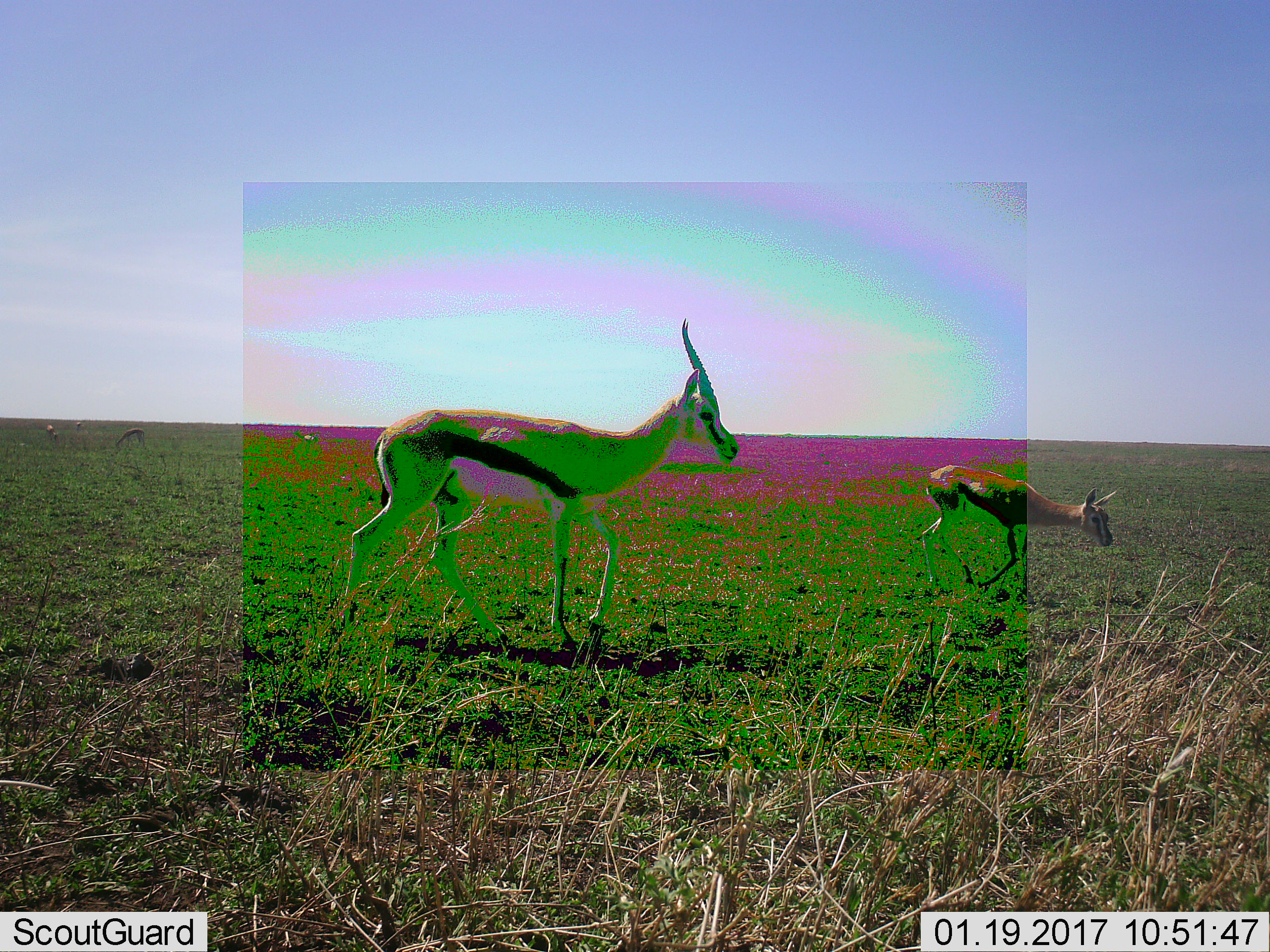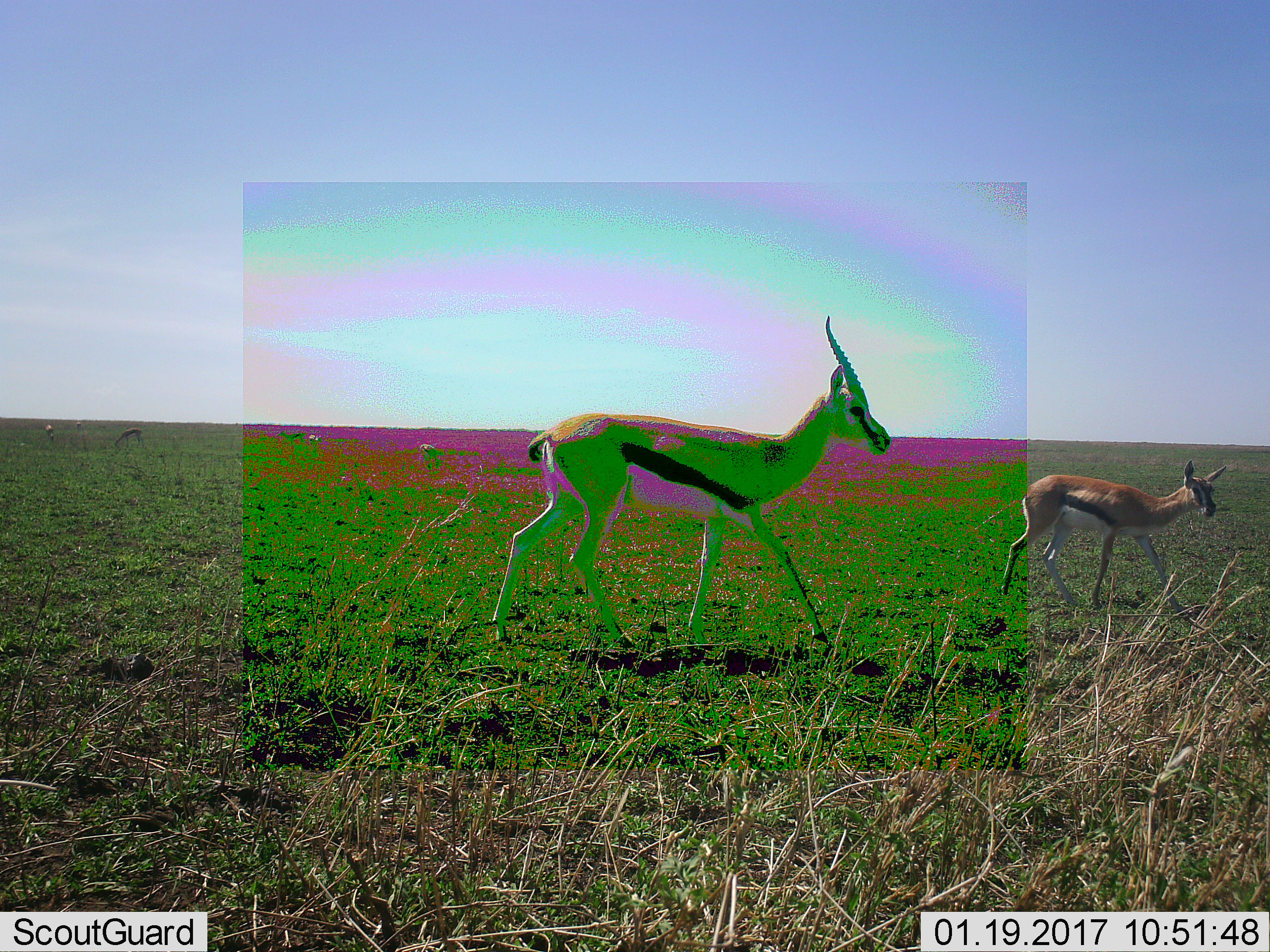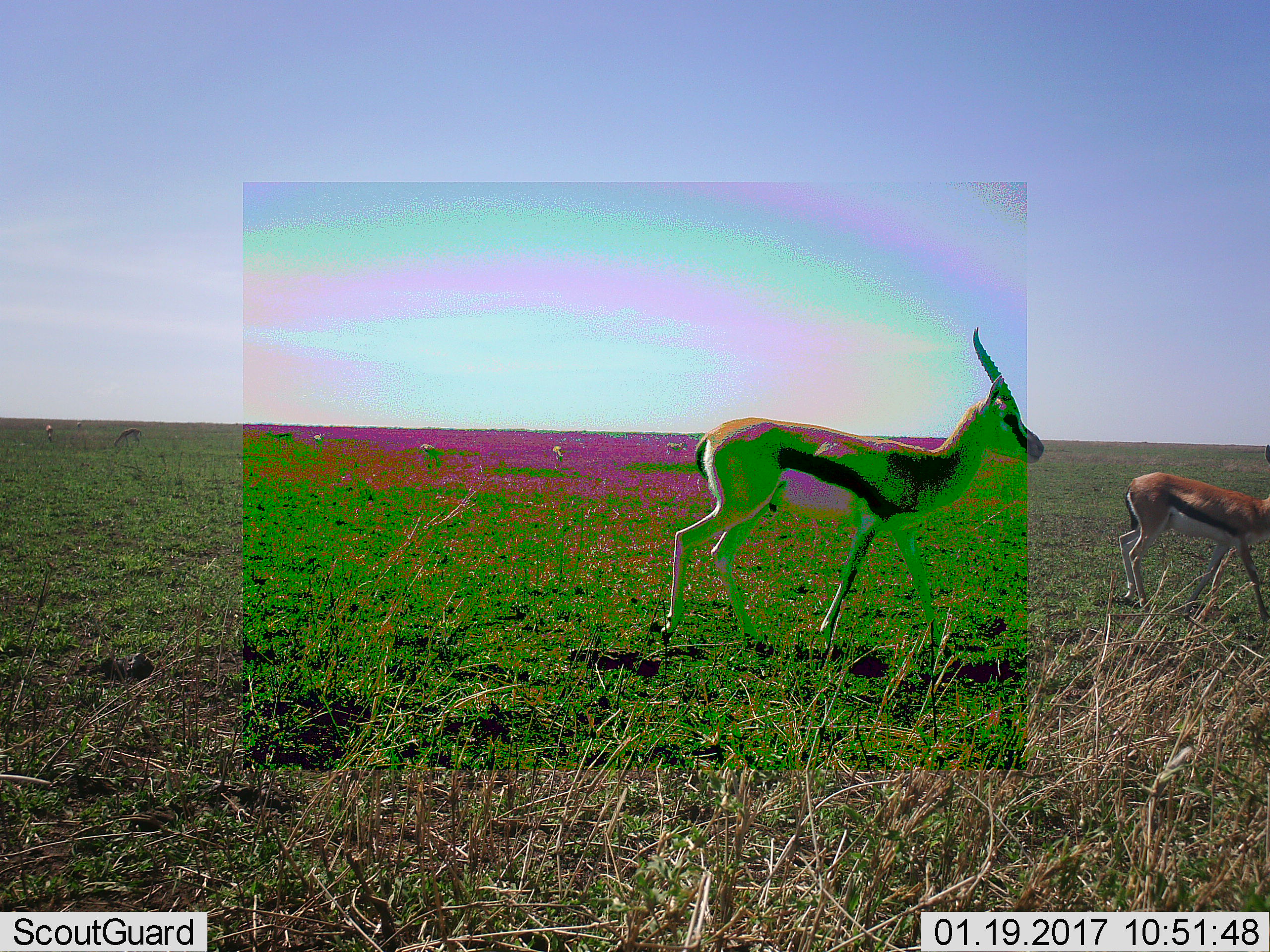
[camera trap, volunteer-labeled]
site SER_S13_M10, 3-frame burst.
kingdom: Animalia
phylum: Chordata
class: Mammalia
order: Artiodactyla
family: Bovidae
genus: Eudorcas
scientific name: Eudorcas thomsonii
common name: thomson's gazelle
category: gazellethomsons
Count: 6.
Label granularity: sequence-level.